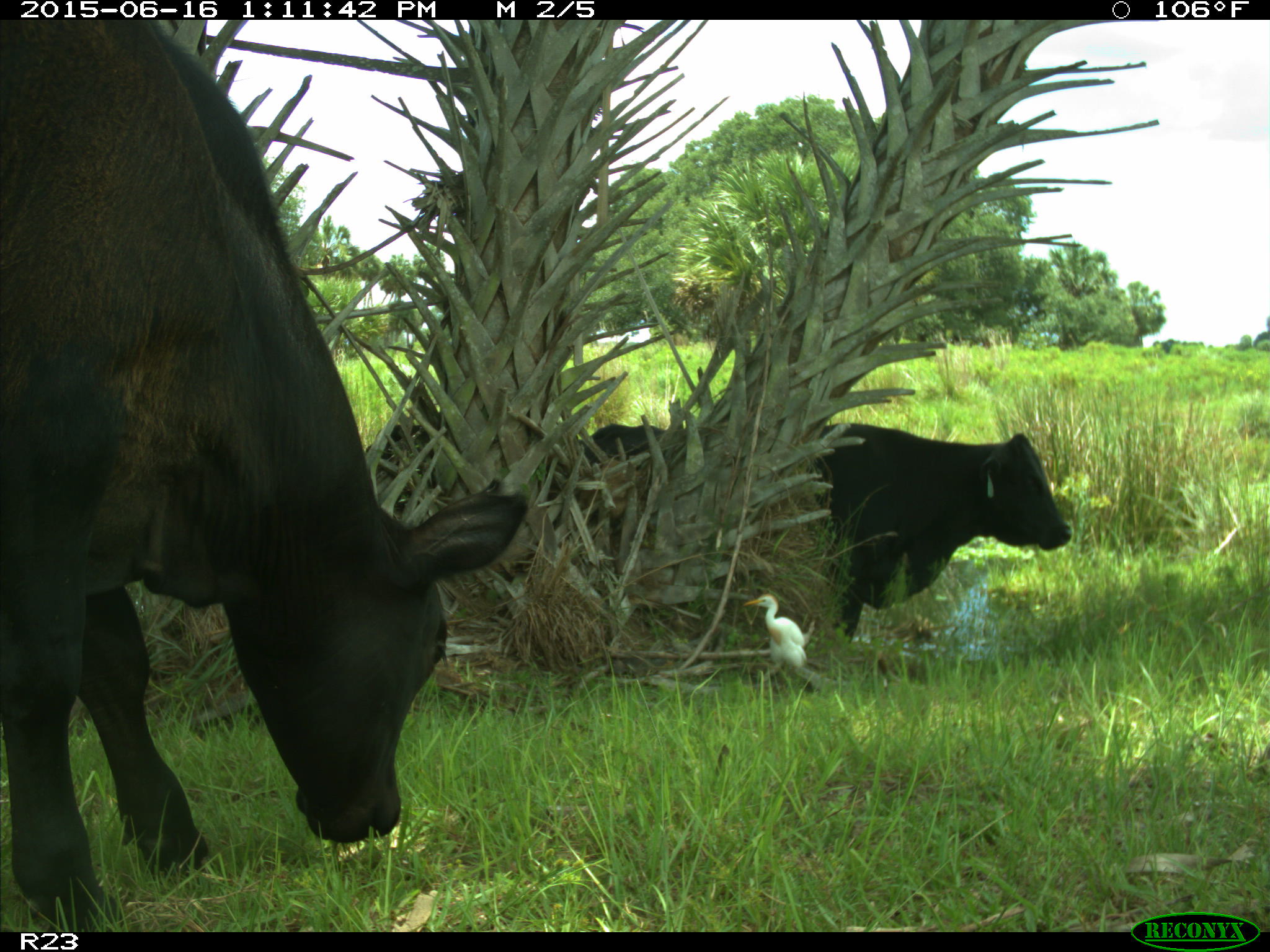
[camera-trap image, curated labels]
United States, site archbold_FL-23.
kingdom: Animalia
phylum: Chordata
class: Mammalia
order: Artiodactyla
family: Bovidae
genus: Bos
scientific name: Bos taurus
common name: domestic cow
Bos taurus (domestic cow).